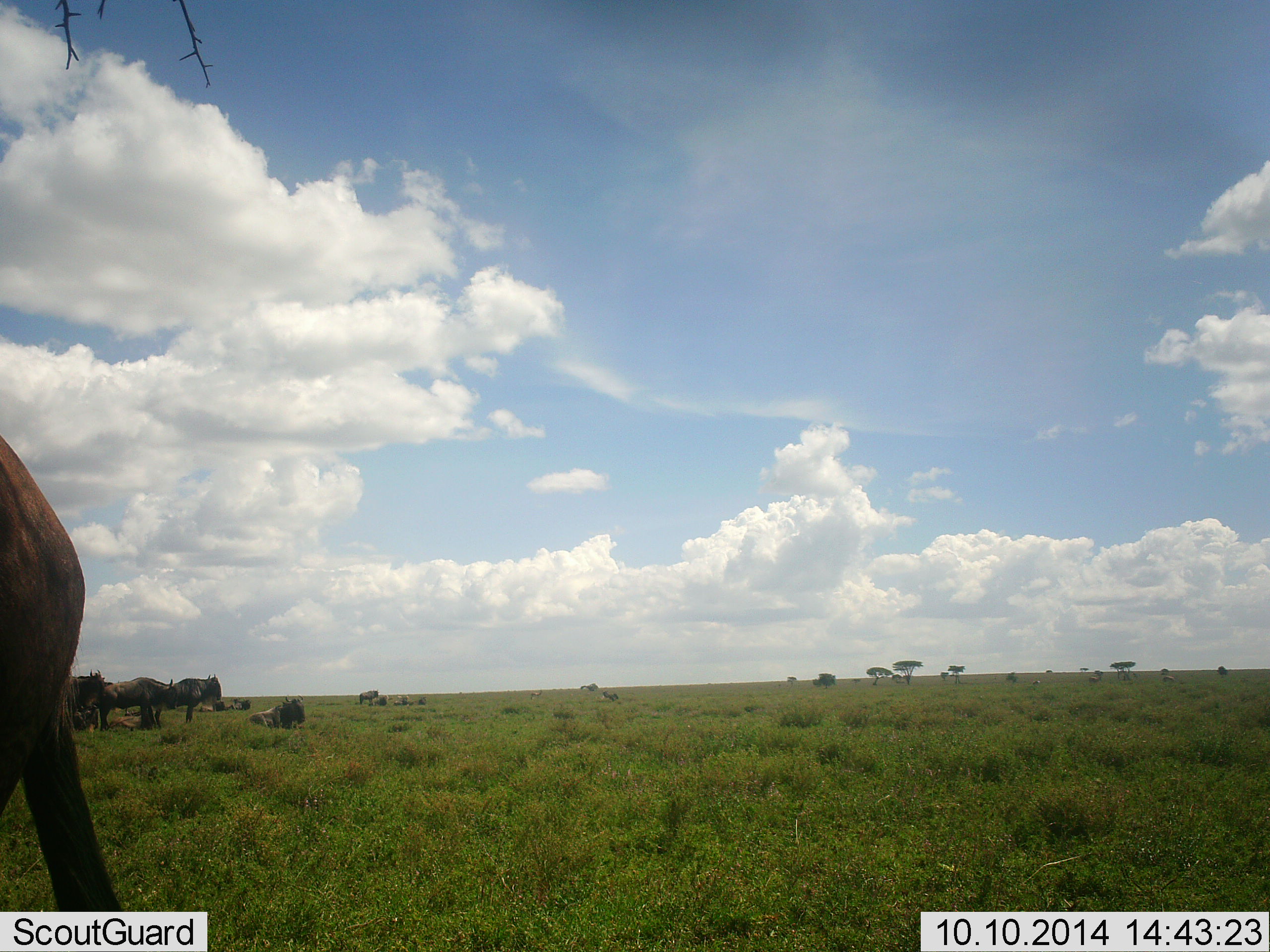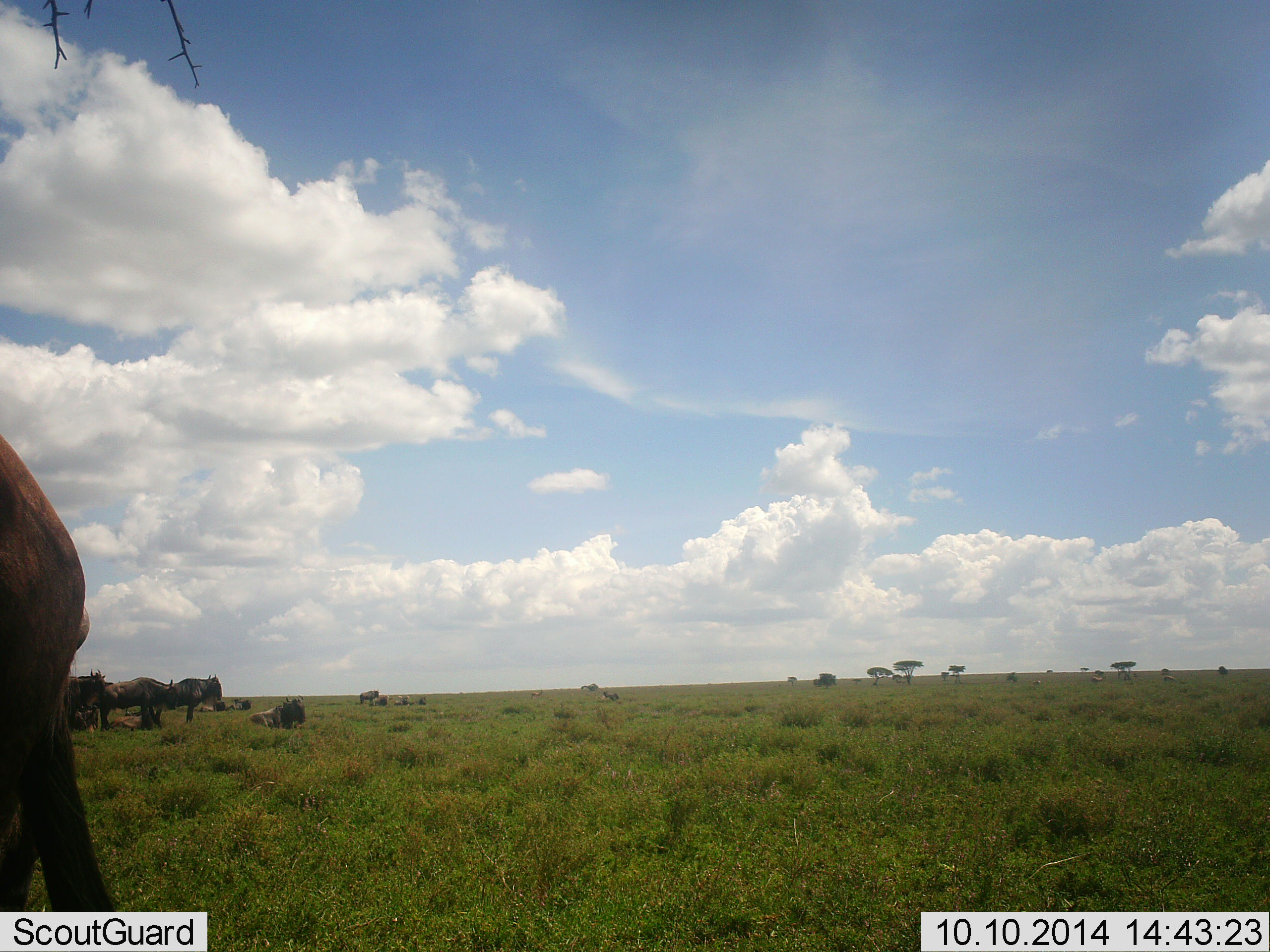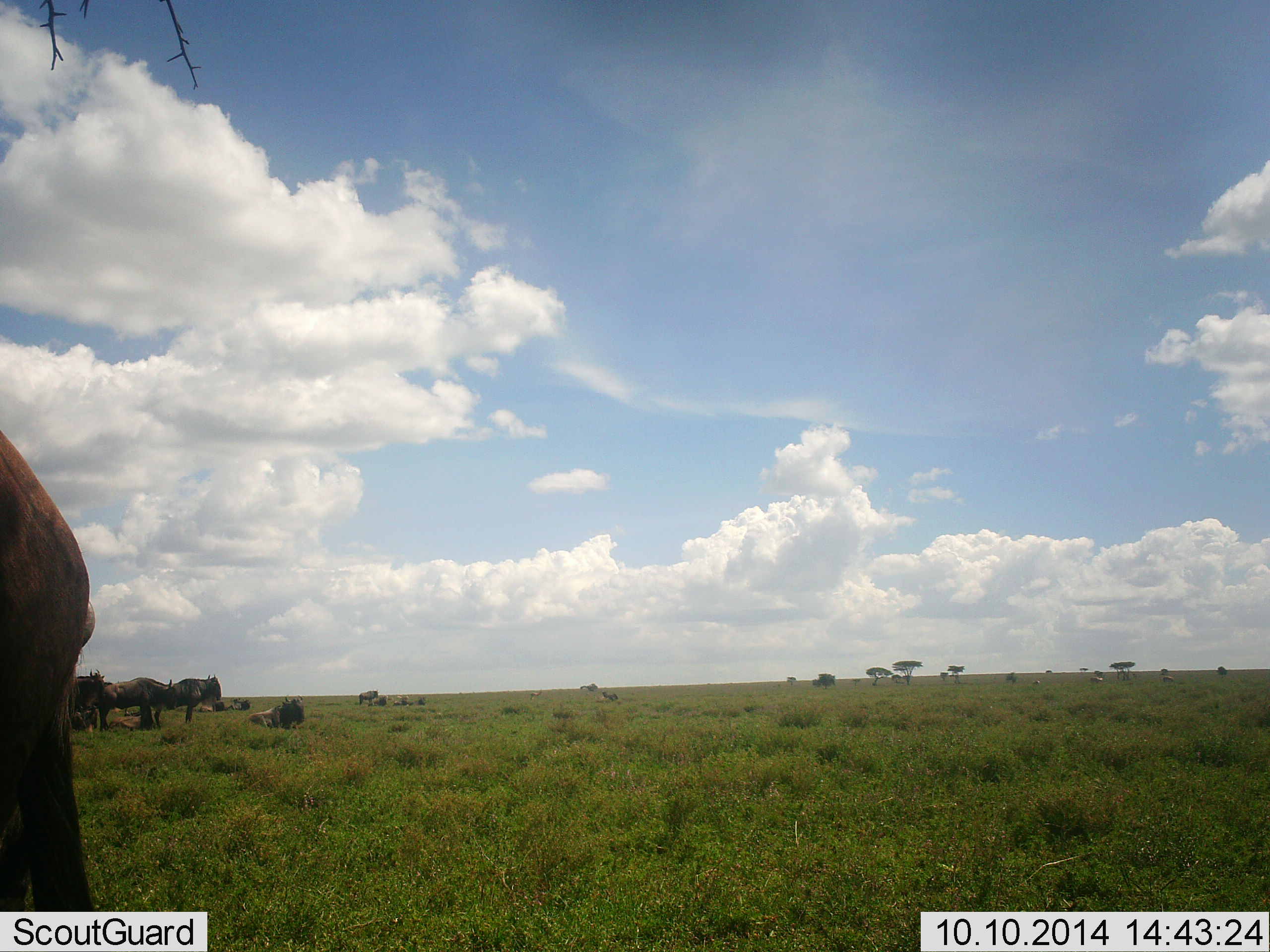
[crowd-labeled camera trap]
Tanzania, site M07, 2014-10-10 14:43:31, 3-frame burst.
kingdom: Animalia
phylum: Chordata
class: Mammalia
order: Artiodactyla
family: Bovidae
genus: Connochaetes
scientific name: Connochaetes taurinus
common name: blue wildebeest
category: wildebeest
Wildebeest (blue wildebeest) (Connochaetes taurinus), count 6. Behavior (volunteer vote fractions): standing 100%, resting 60%, moving 10%, interacting 0%. Young present (vote fraction): 10%. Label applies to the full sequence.